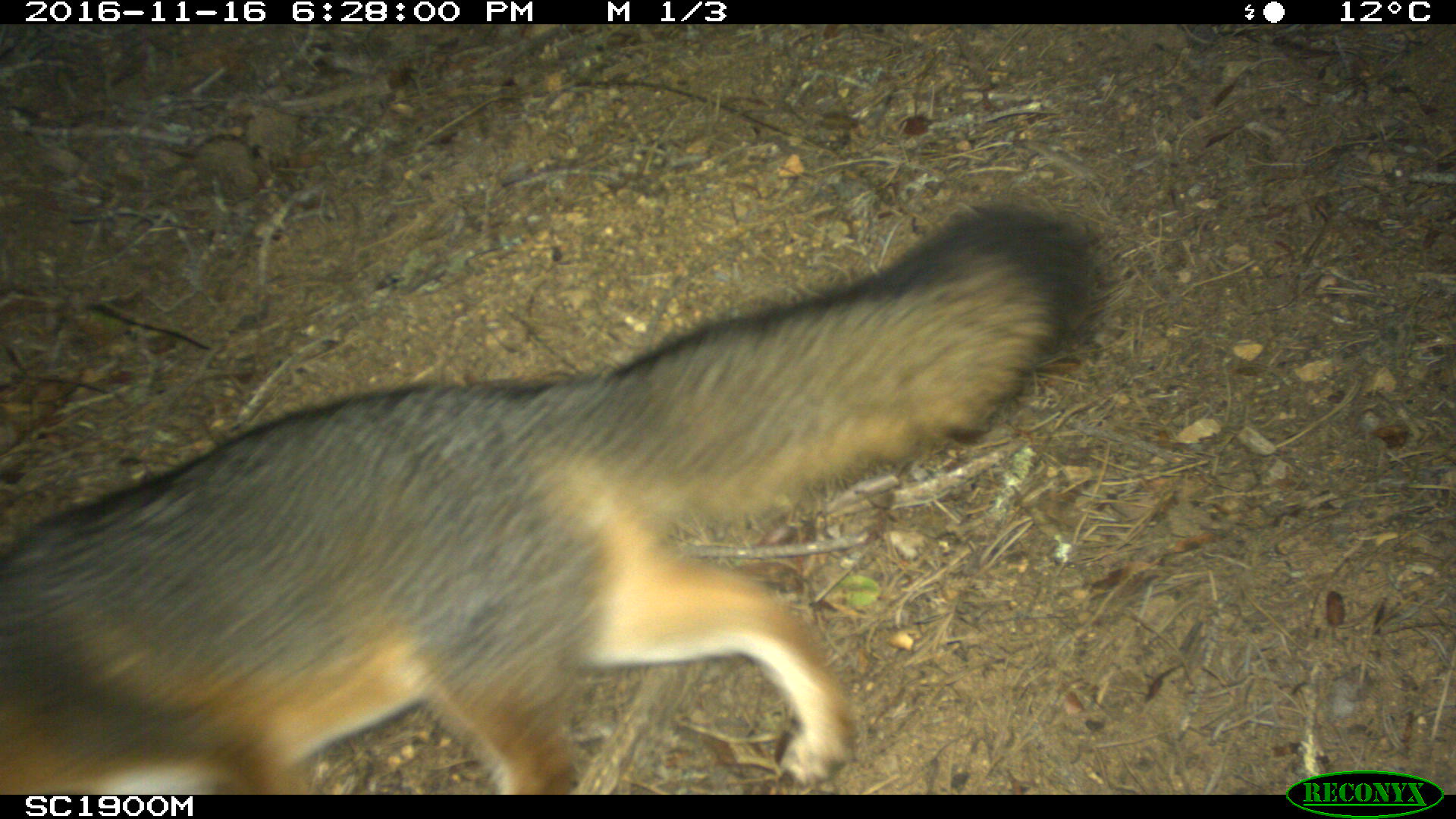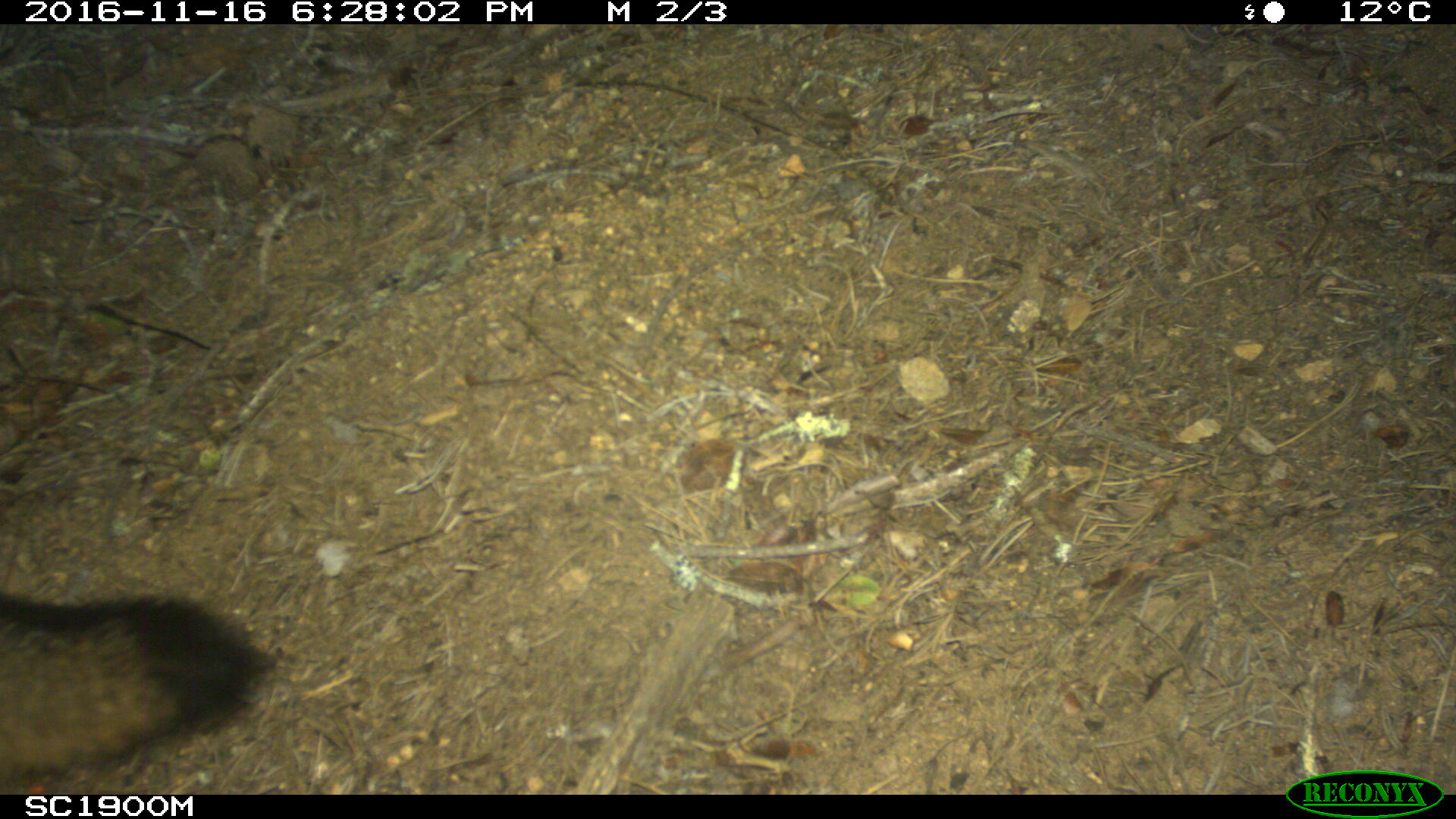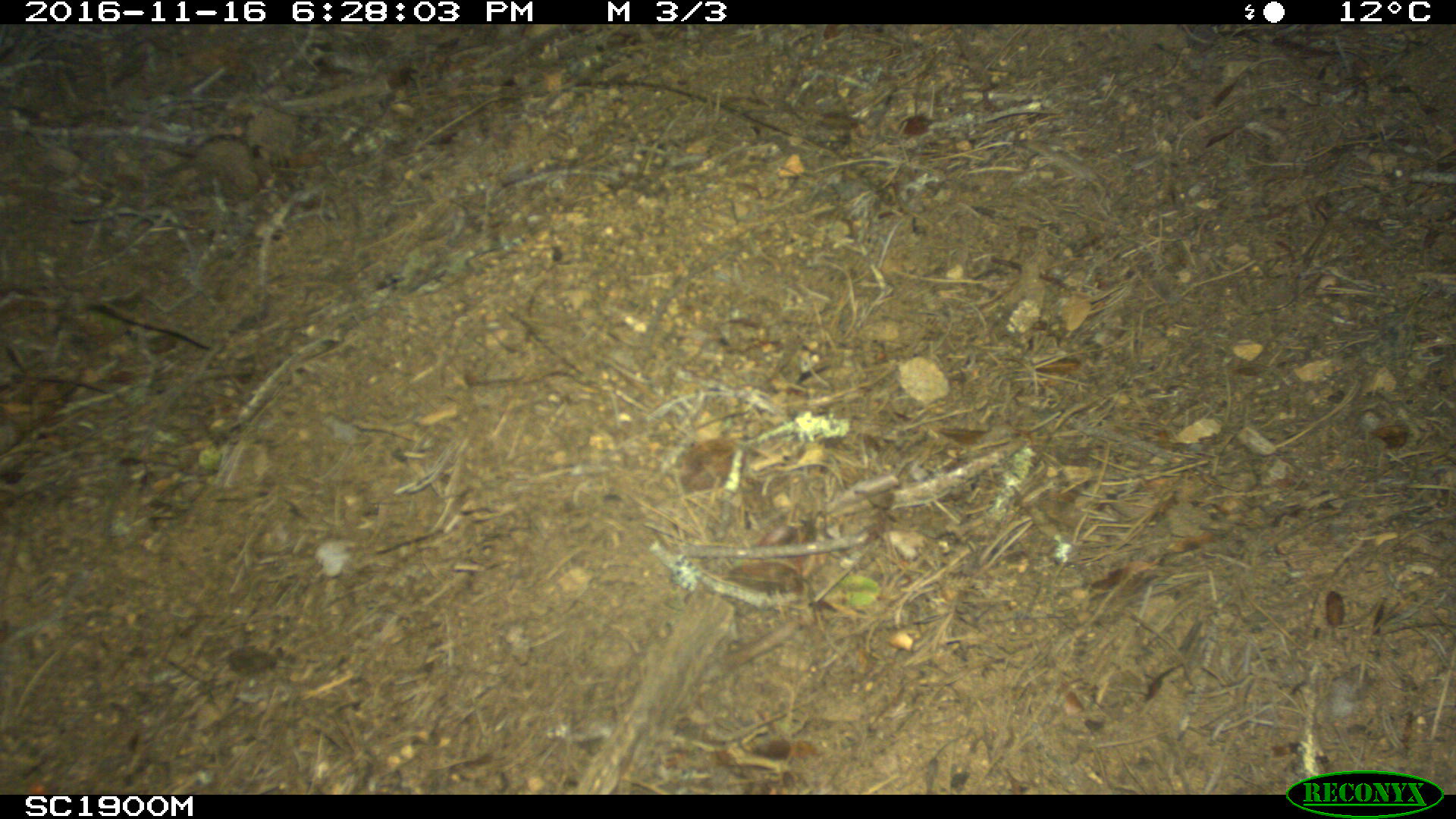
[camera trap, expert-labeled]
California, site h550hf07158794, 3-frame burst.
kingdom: Animalia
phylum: Chordata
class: Mammalia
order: Carnivora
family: Canidae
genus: Urocyon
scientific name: Urocyon littoralis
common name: island fox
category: fox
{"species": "fox (island fox) (Urocyon littoralis)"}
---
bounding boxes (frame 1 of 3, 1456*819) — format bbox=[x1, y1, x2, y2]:
fox: bbox=[0, 202, 1093, 795]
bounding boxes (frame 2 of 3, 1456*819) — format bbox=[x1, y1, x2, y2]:
fox: bbox=[0, 592, 262, 777]